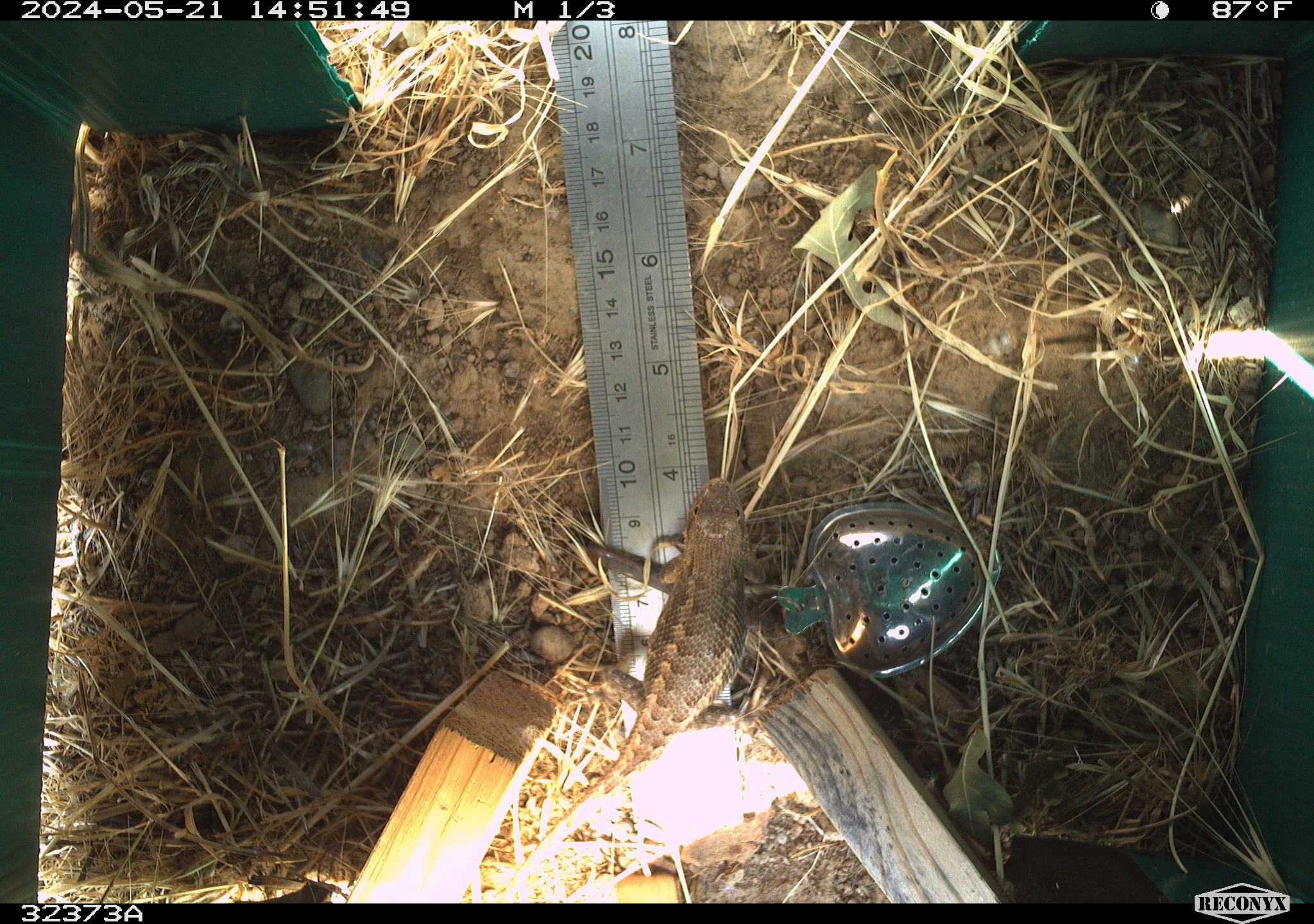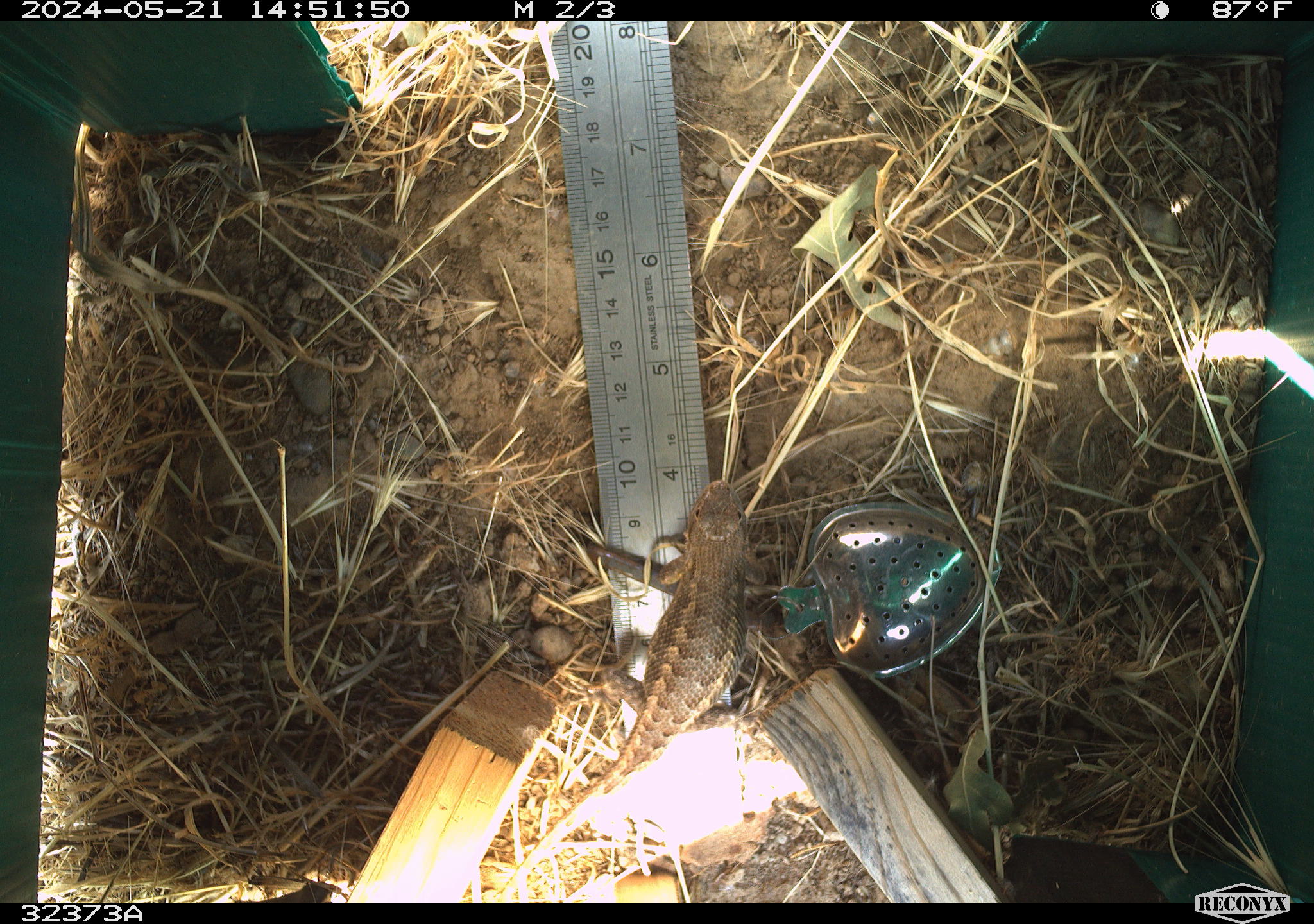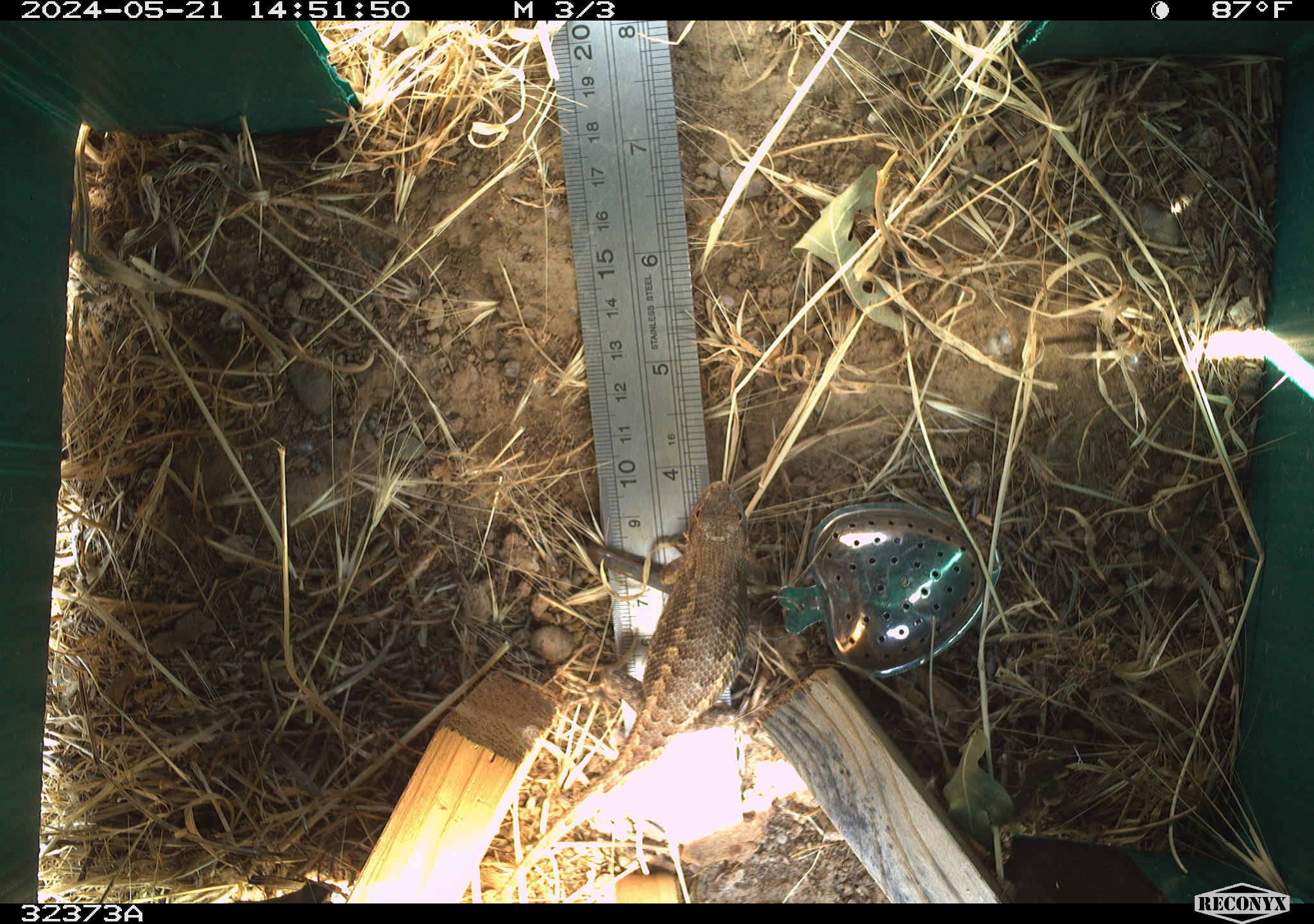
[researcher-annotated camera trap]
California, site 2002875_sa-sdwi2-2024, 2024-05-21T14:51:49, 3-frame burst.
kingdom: Animalia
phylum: Chordata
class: Reptilia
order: Squamata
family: Phrynosomatidae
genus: Sceloporus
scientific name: Sceloporus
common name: spiny lizards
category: sceloporus species